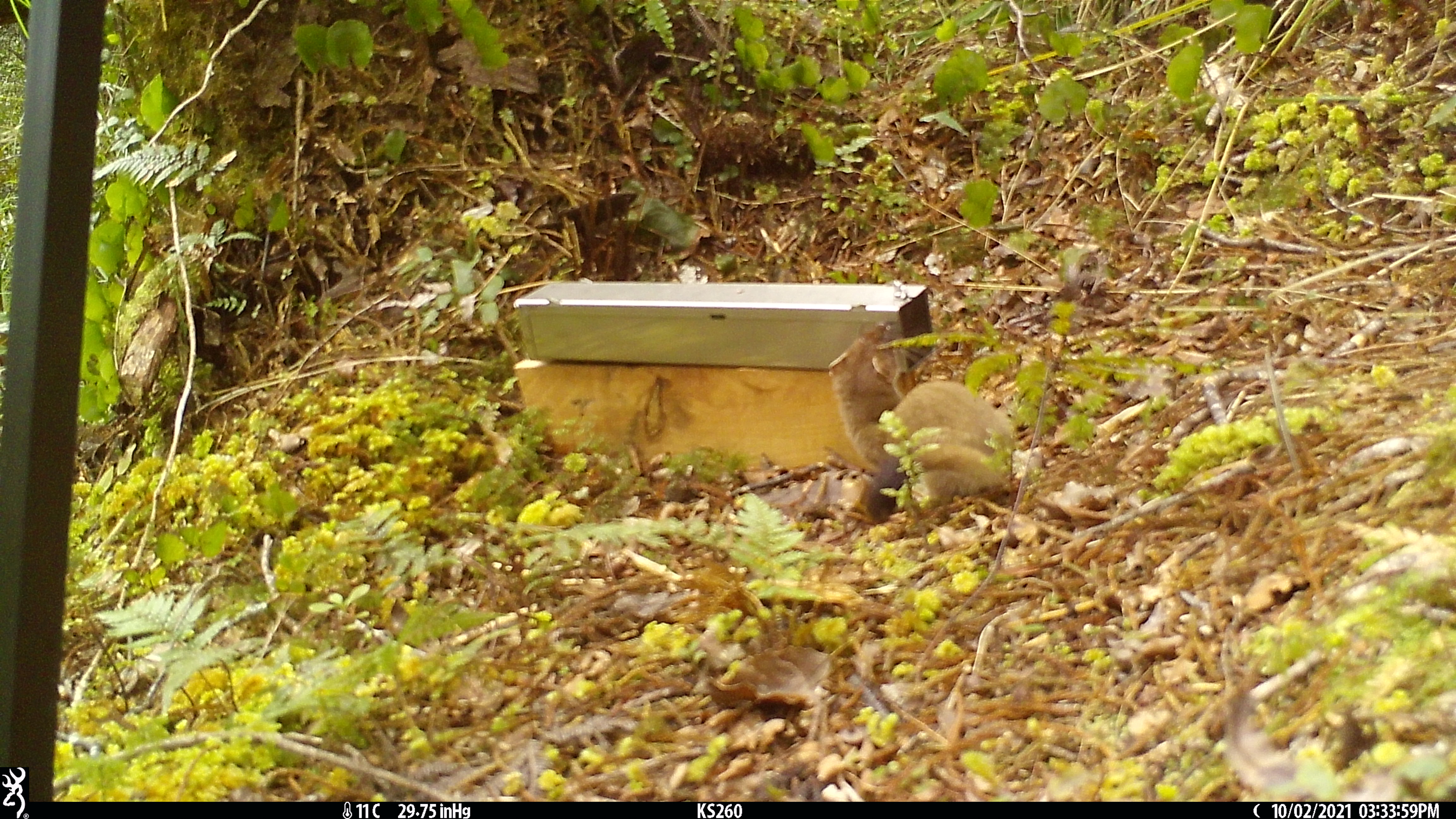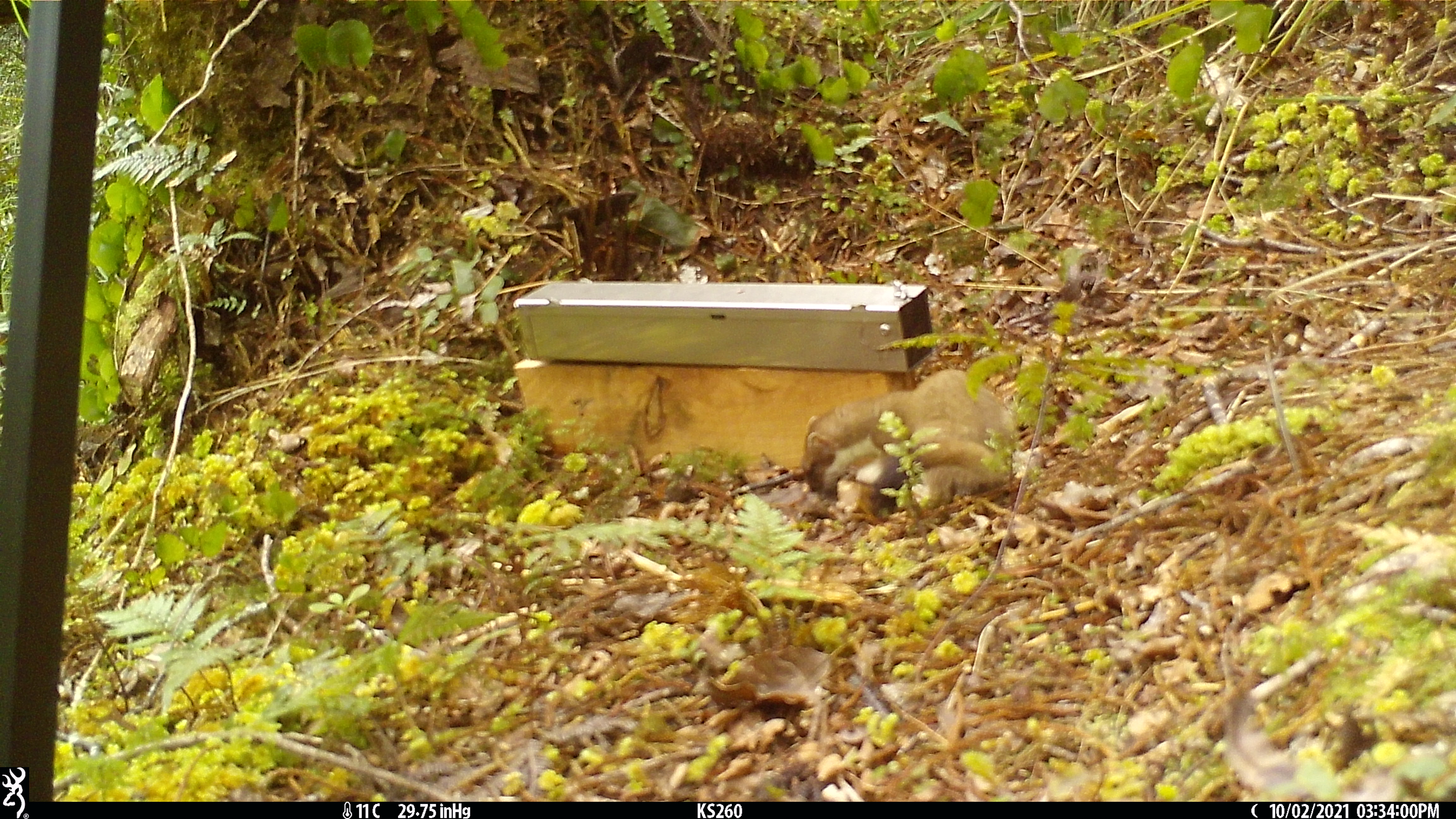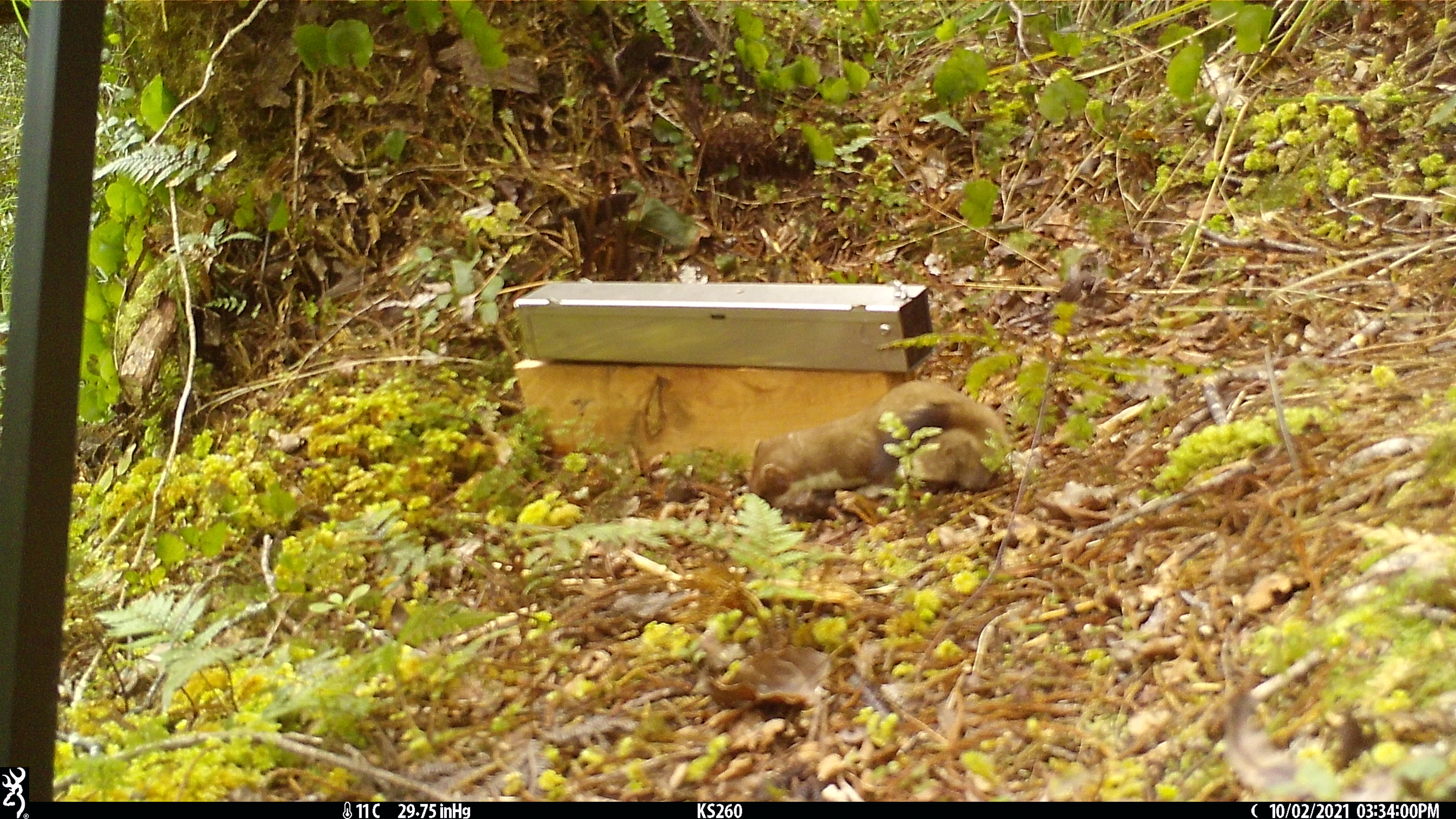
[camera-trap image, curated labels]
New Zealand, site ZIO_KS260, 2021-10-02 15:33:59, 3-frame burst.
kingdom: Animalia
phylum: Chordata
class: Mammalia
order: Carnivora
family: Mustelidae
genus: Mustela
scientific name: Mustela erminea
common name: stoat